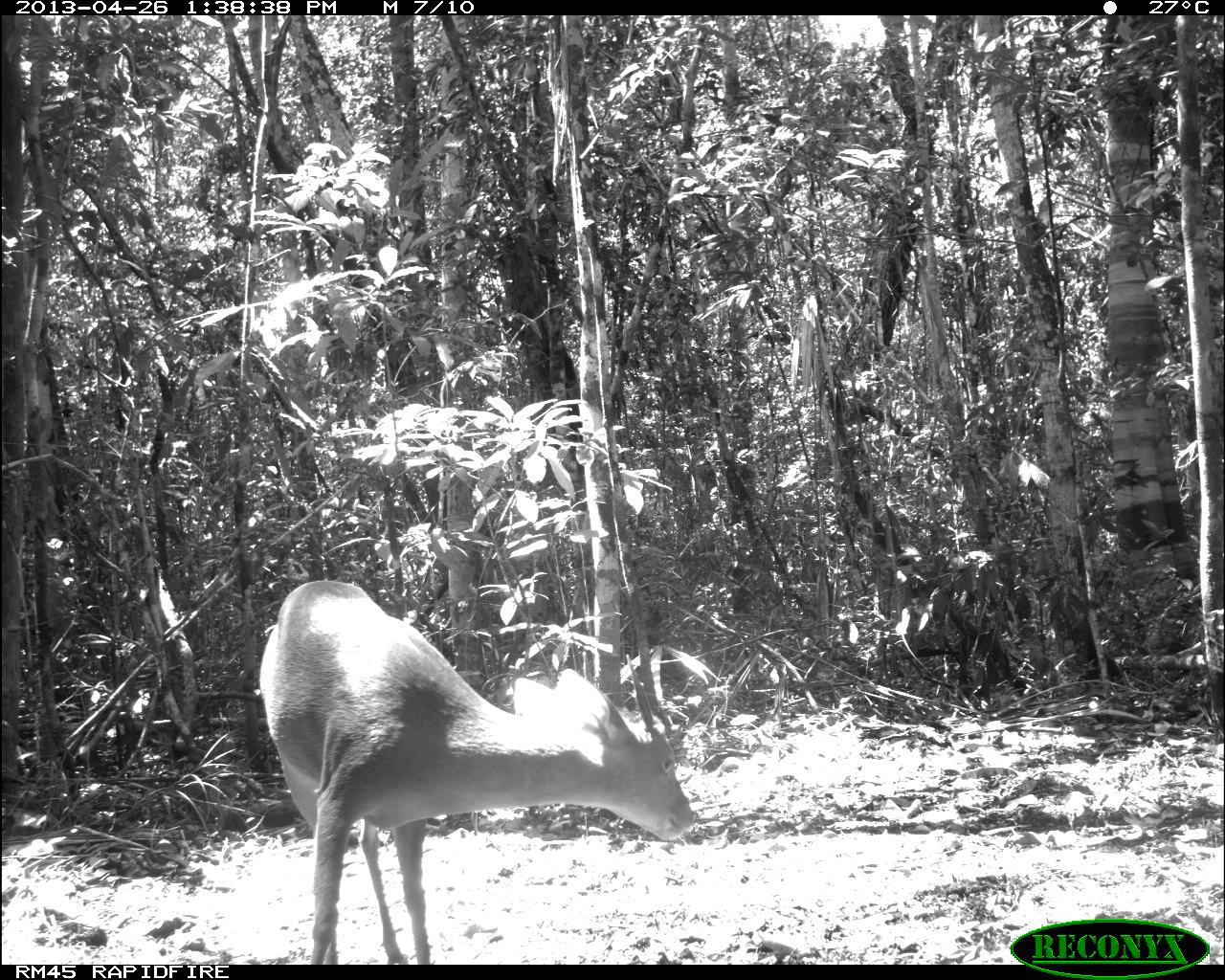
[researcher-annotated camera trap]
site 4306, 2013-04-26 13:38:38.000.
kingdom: Animalia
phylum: Chordata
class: Mammalia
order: Artiodactyla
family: Cervidae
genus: Odocoileus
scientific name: Odocoileus pandora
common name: yucatán brown brocket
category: mazama pandora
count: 1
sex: male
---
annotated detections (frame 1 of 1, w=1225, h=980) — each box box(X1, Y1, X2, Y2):
mazama pandora: box(256, 578, 698, 963)